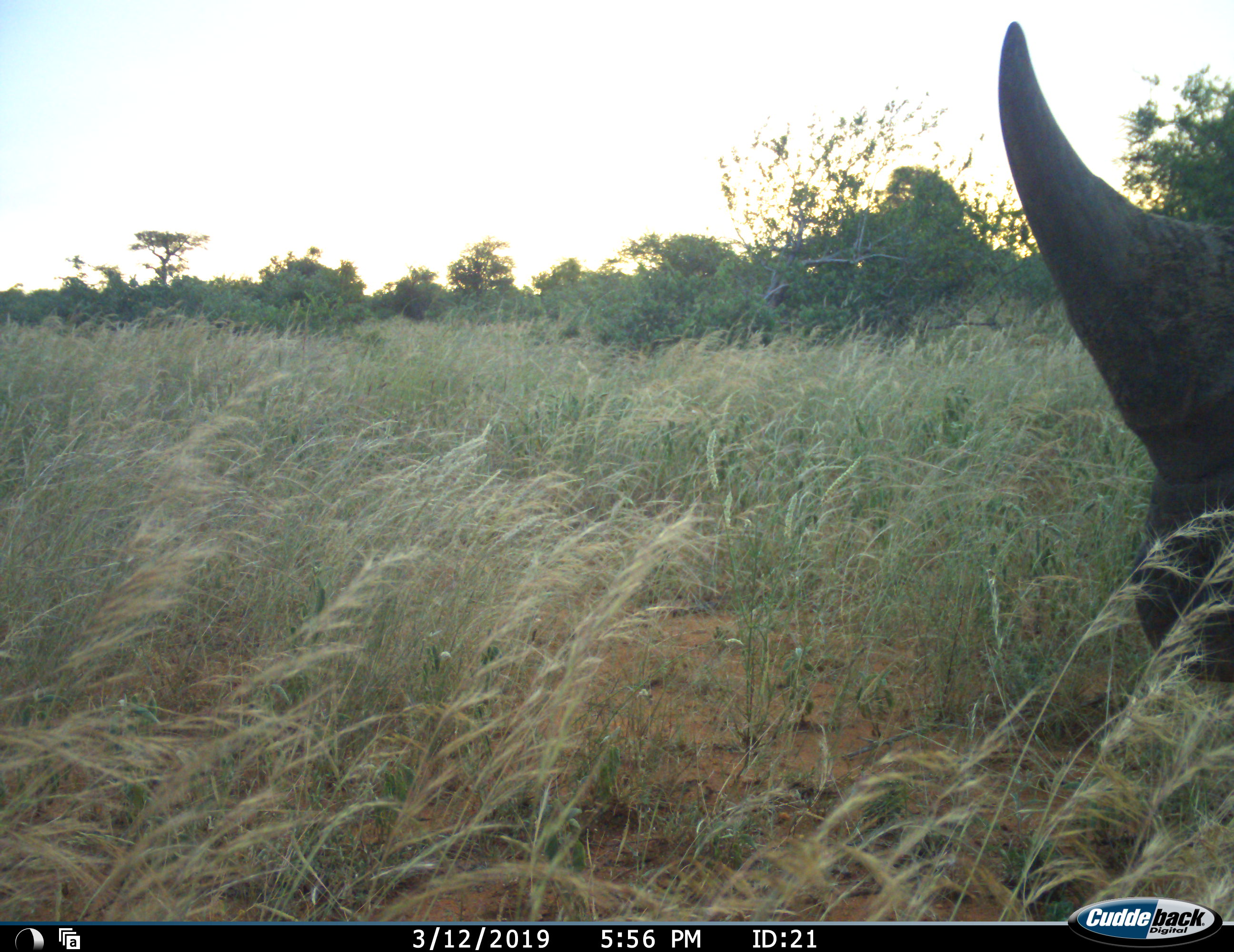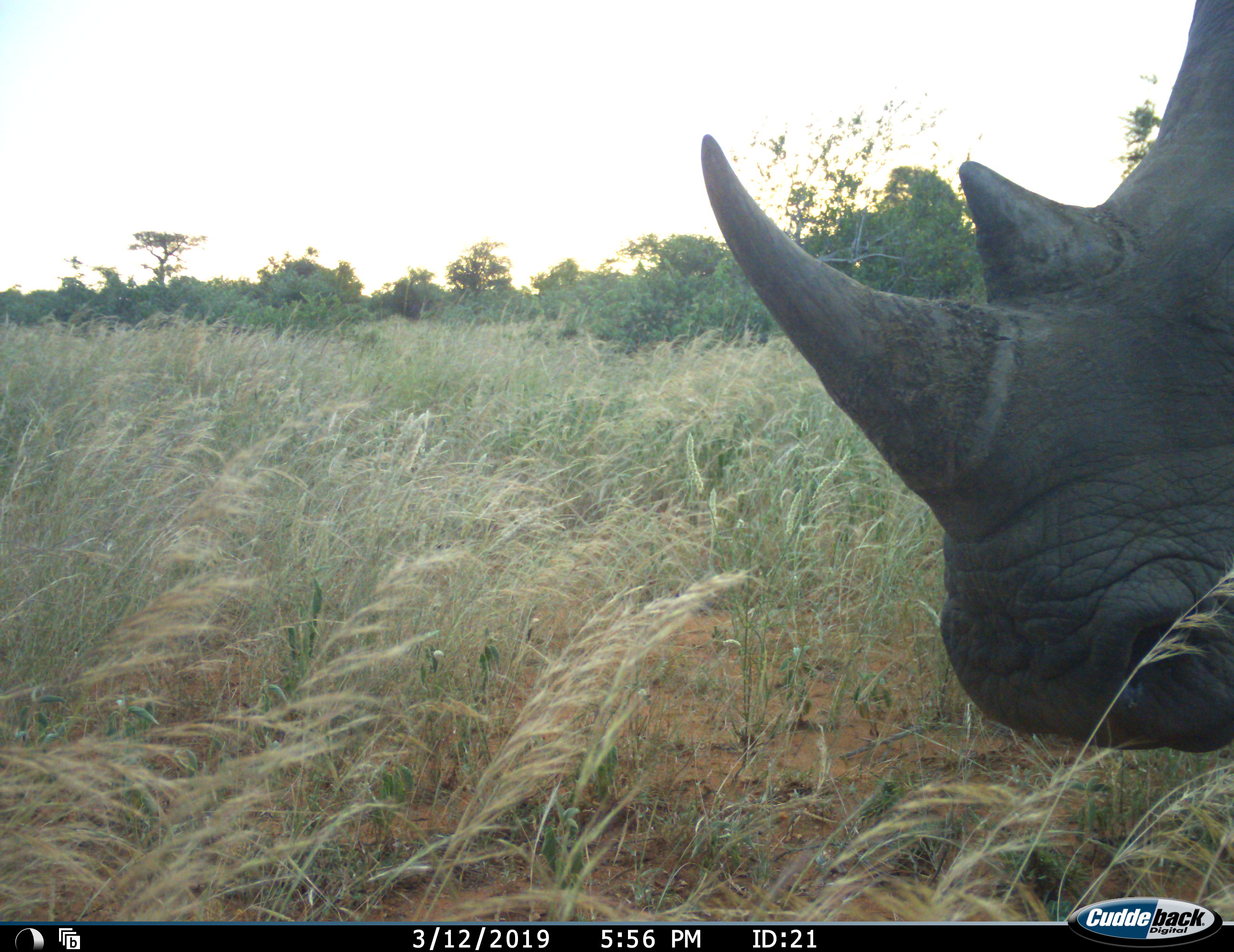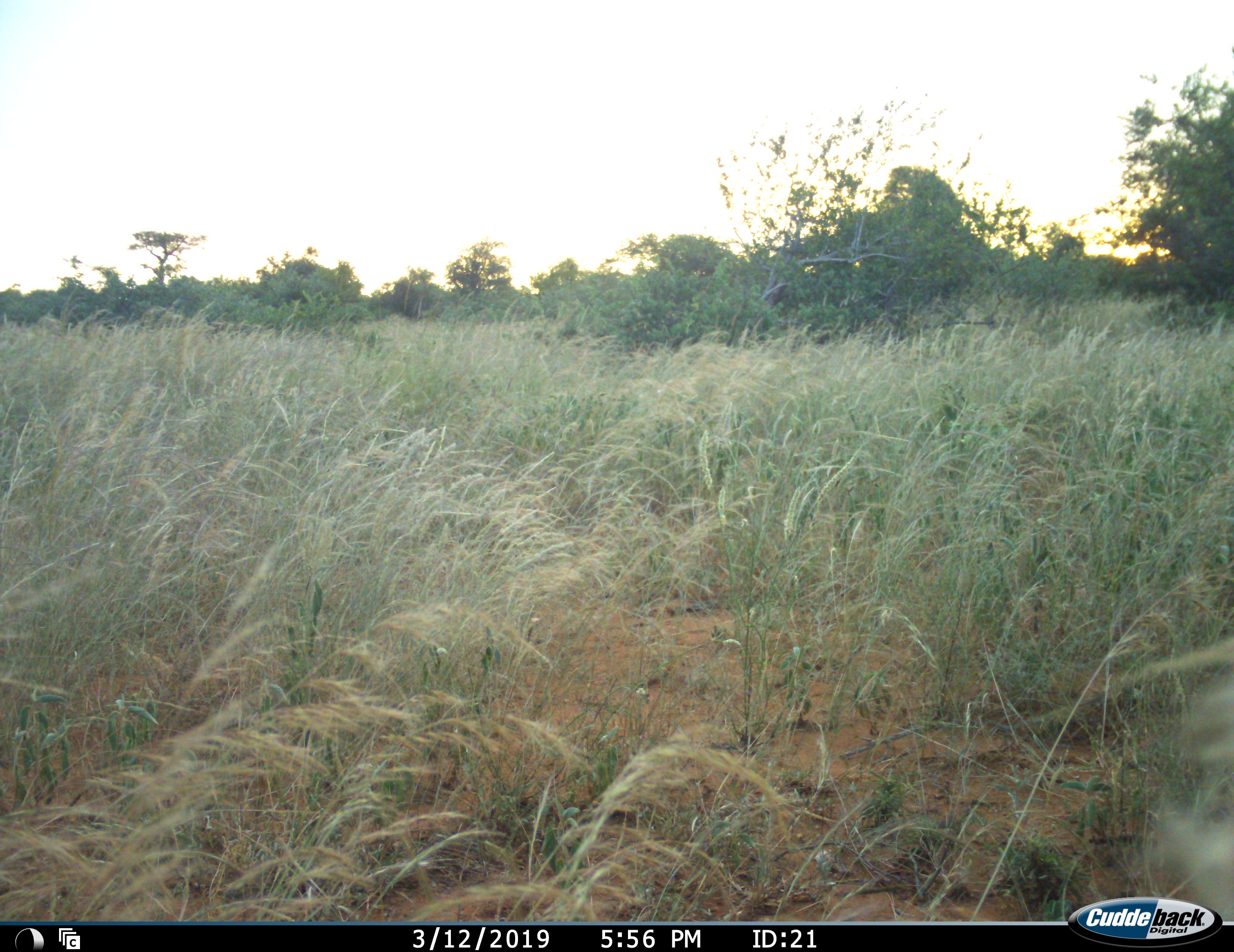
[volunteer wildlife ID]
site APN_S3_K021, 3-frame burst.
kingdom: Animalia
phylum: Chordata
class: Mammalia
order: Perissodactyla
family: Rhinocerotidae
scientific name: Rhinocerotidae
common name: unknown rhinoceros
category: rhinocerosunknown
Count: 1.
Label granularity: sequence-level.